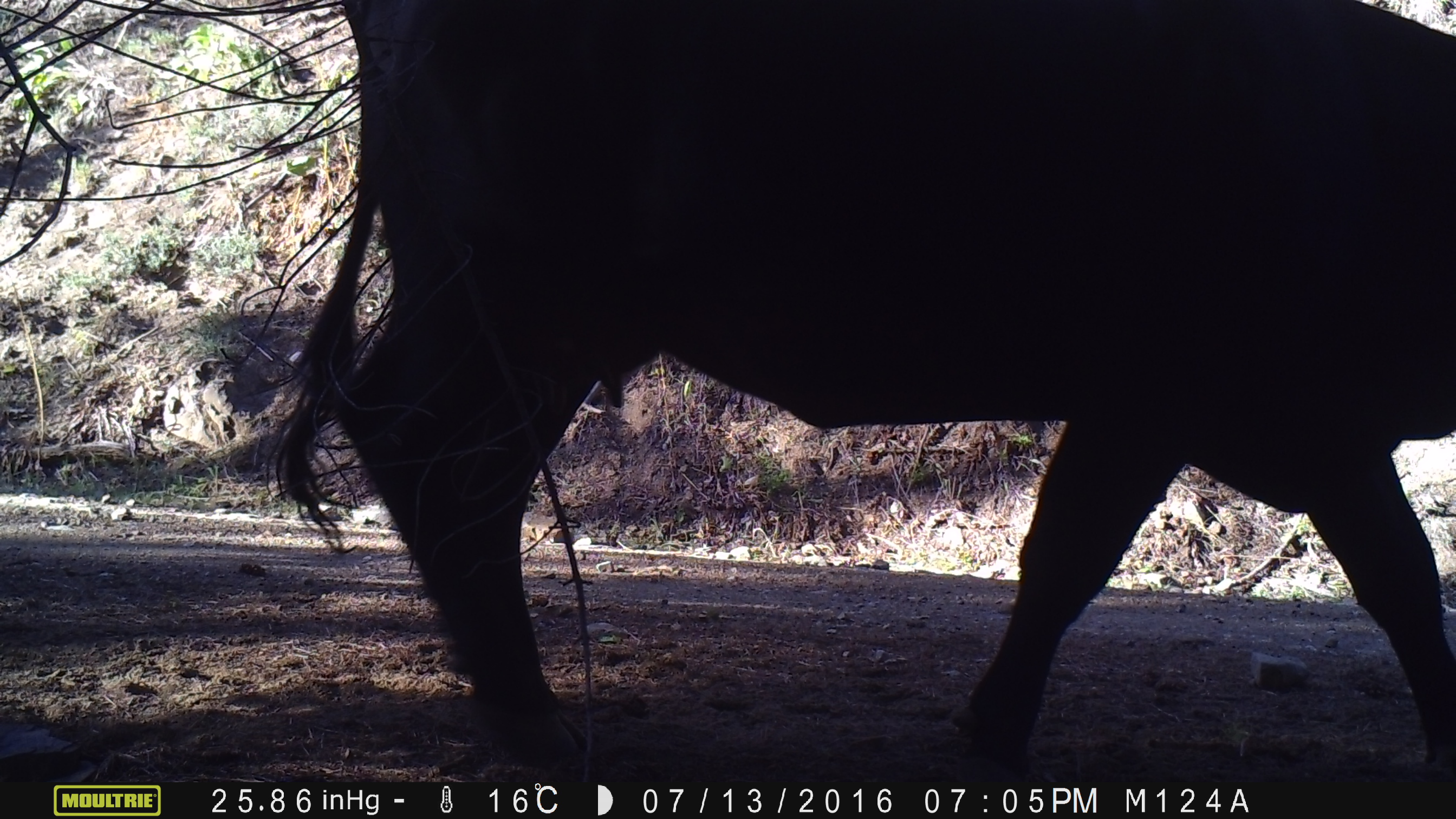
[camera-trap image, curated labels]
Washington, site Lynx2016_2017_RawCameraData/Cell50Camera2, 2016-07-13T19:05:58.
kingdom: Animalia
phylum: Chordata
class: Mammalia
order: Artiodactyla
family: Bovidae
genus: Bos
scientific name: Bos taurus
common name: domestic cattle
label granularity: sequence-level